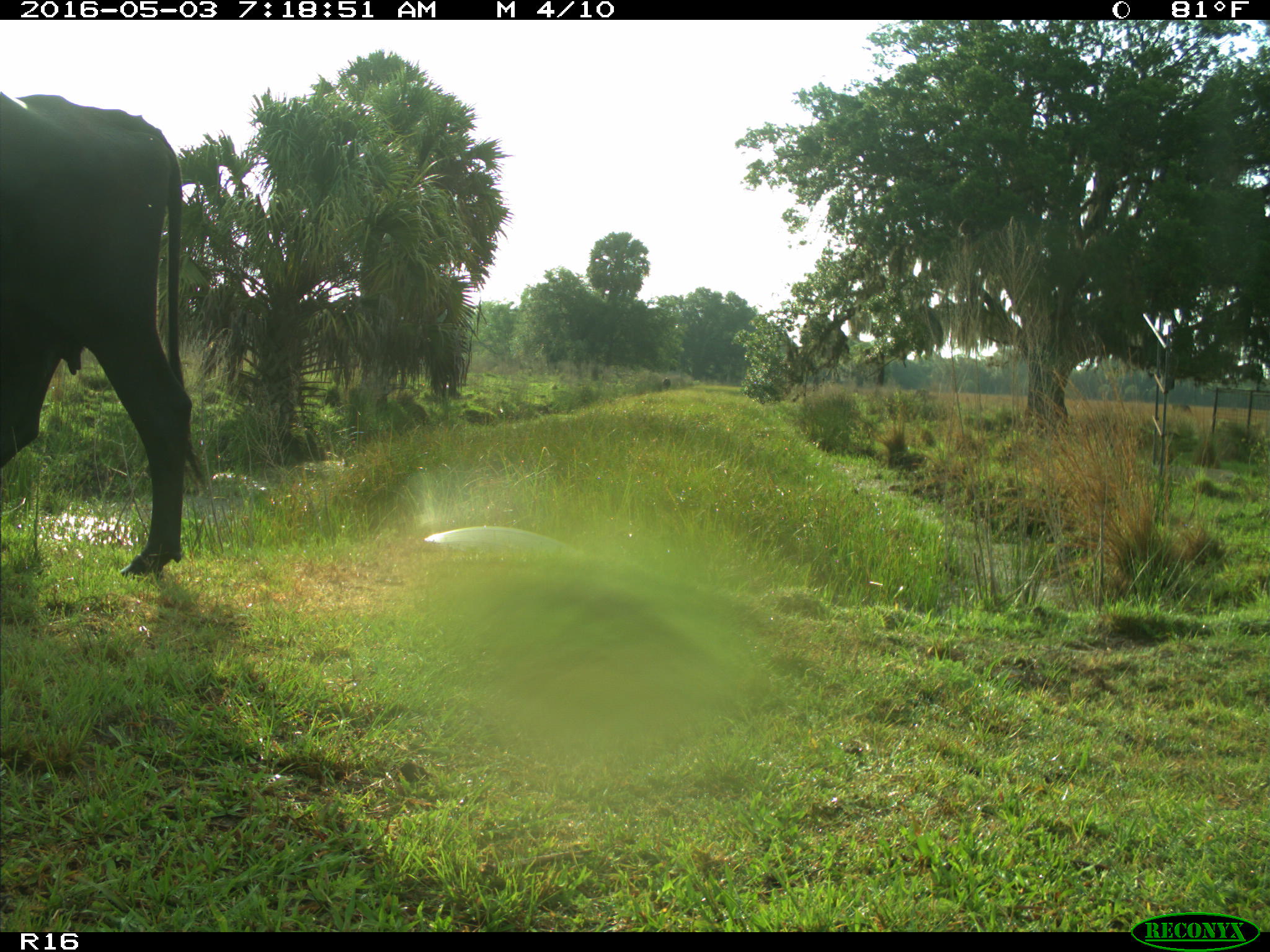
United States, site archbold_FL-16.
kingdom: Animalia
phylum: Chordata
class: Mammalia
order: Artiodactyla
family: Bovidae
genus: Bos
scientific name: Bos taurus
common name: domestic cow